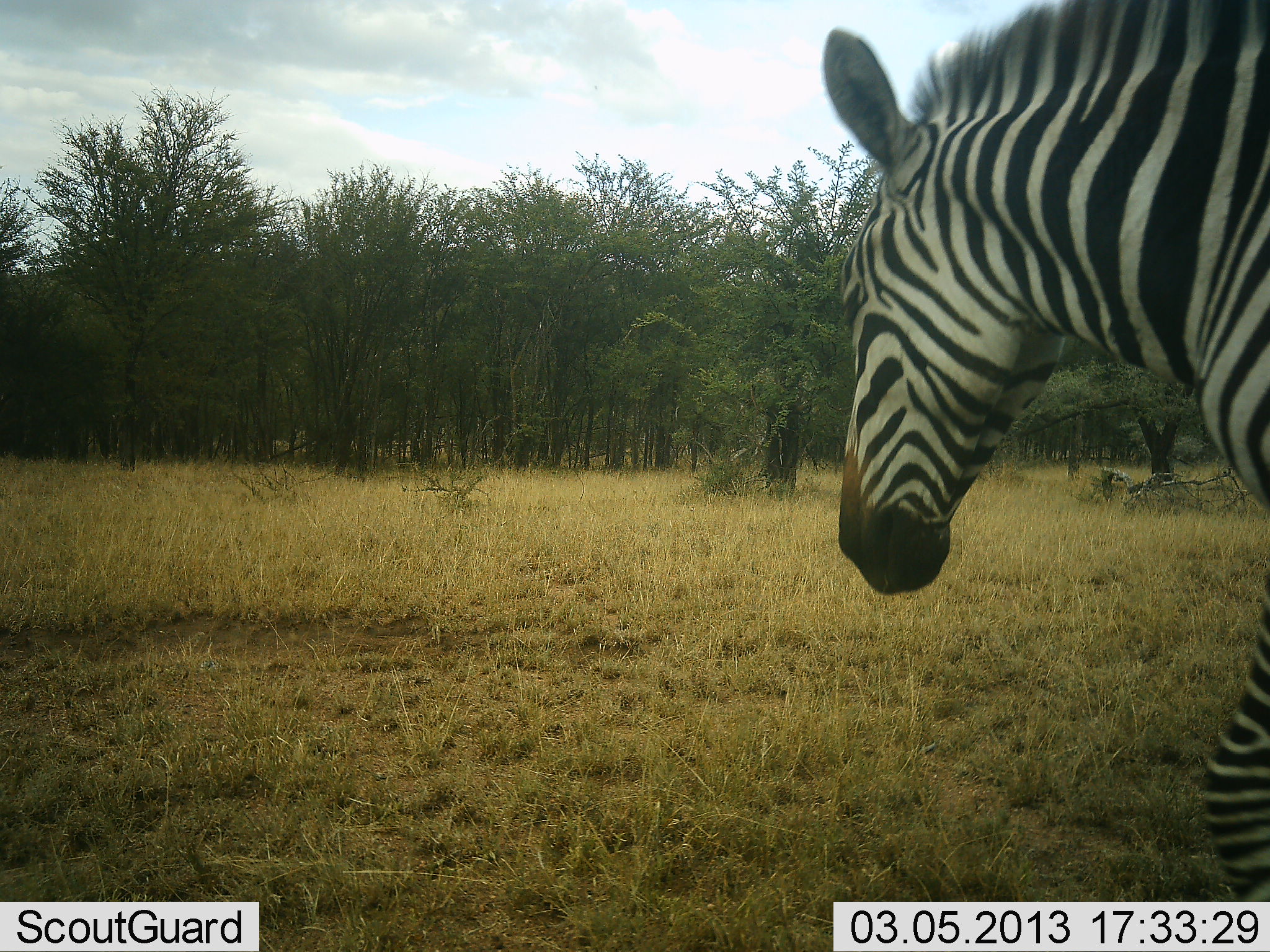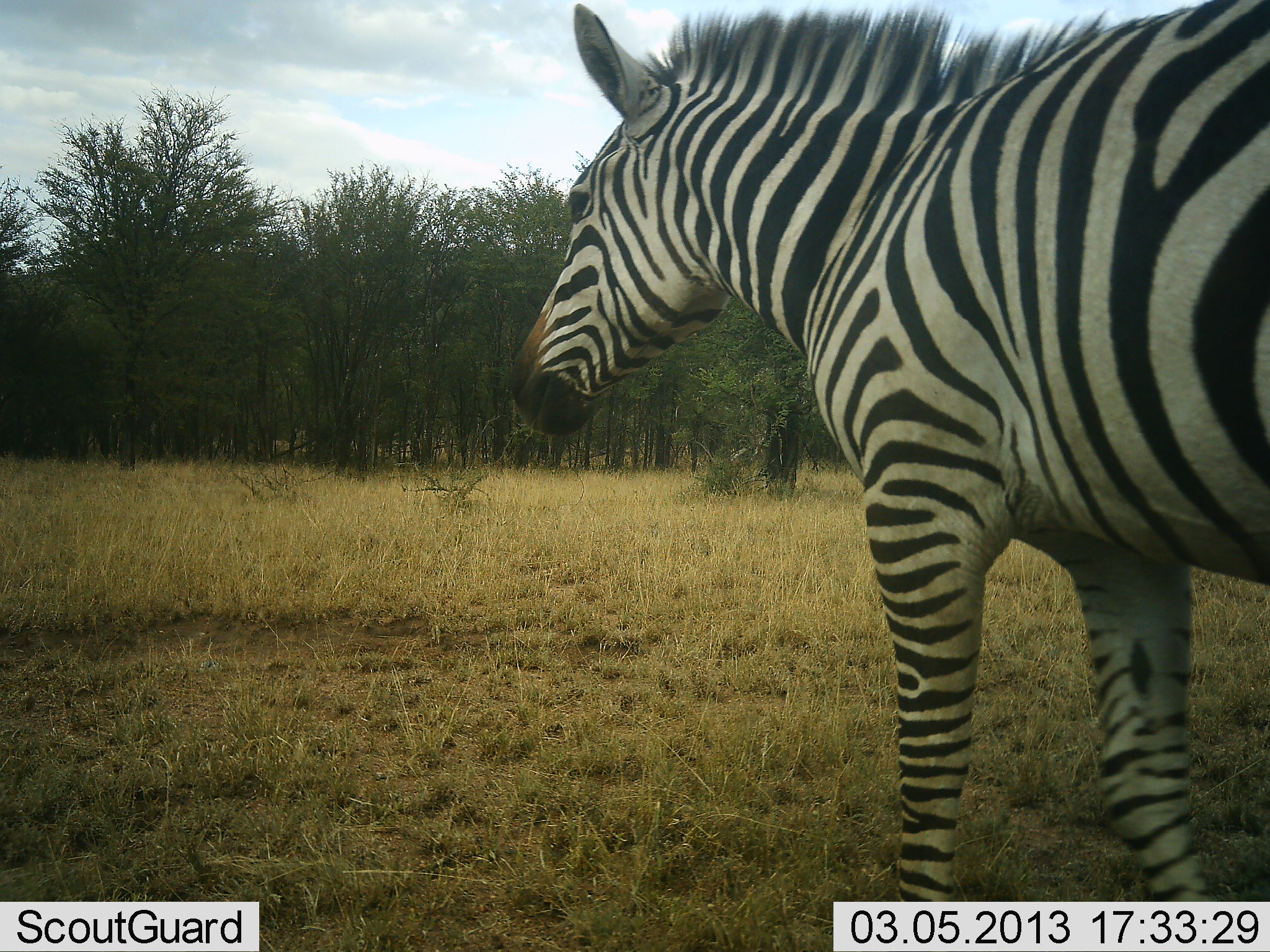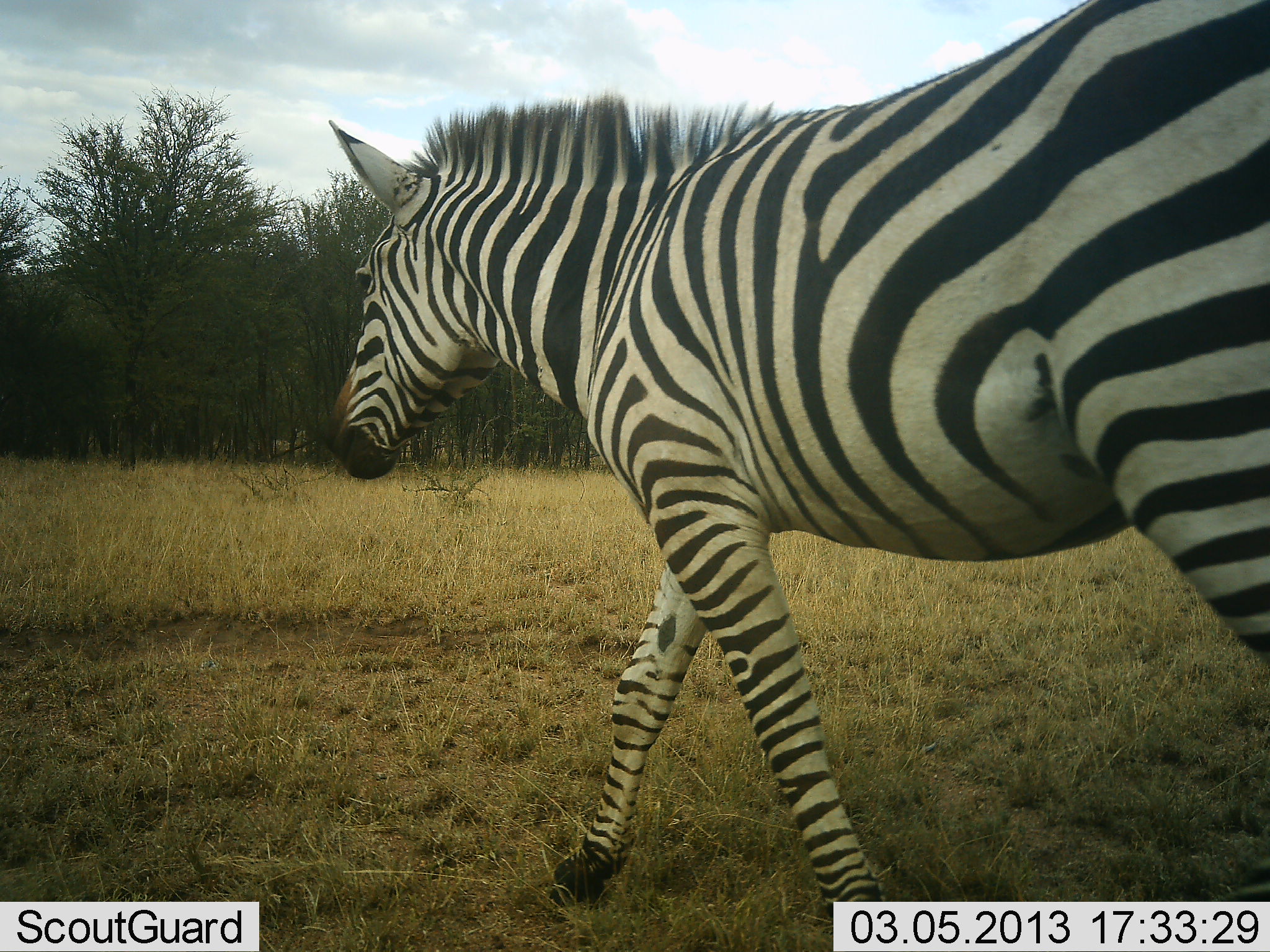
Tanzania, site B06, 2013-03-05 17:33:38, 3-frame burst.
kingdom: Animalia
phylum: Chordata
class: Mammalia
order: Perissodactyla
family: Equidae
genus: Equus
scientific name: Equus quagga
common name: plains zebra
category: zebra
Zebra (plains zebra) (Equus quagga), count 1. Behavior (volunteer vote fractions): standing 5%, resting 5%, moving 89%, interacting 0%. Young present (vote fraction): 0%. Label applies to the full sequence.